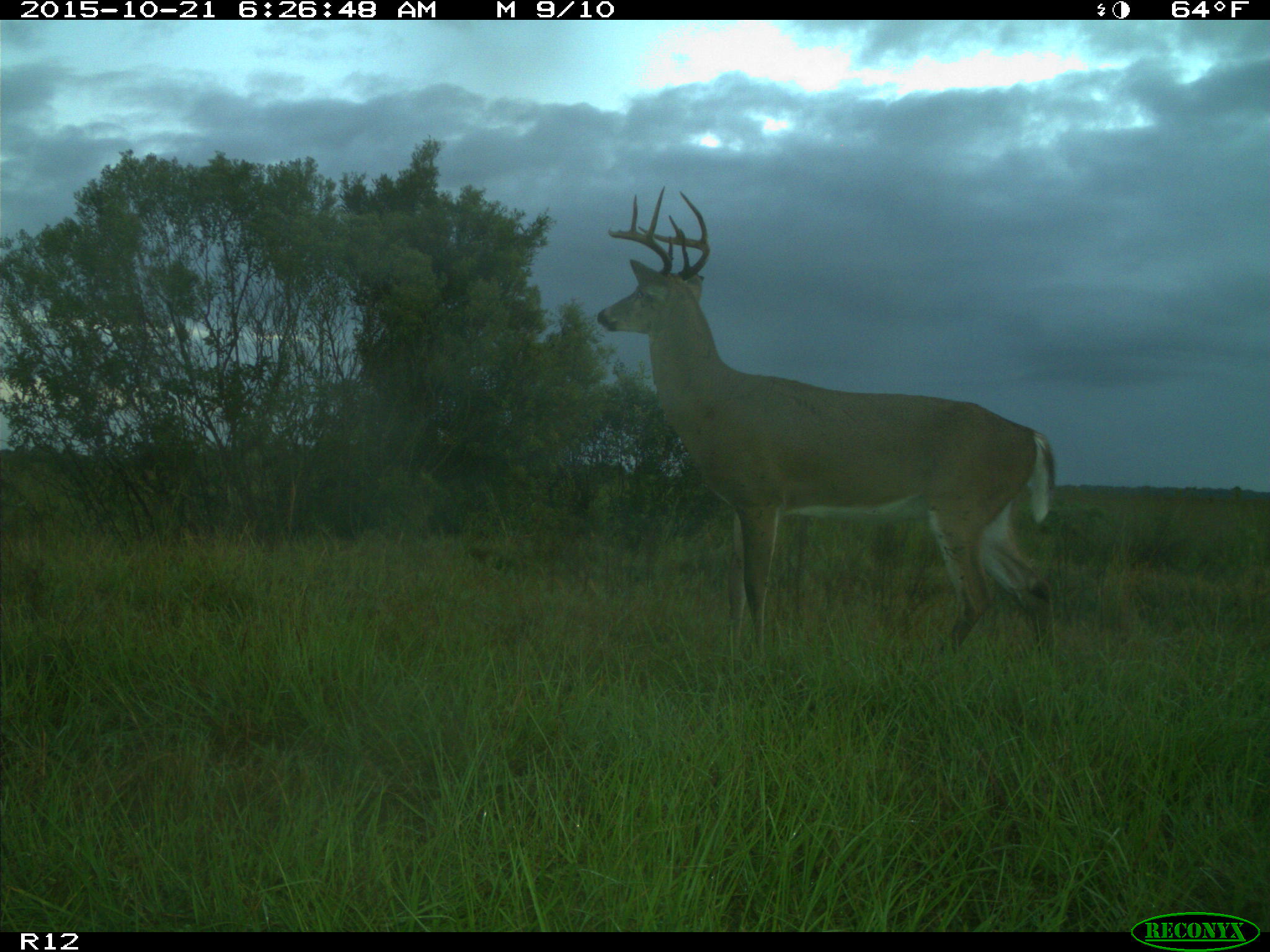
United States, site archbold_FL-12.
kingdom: Animalia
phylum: Chordata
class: Mammalia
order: Artiodactyla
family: Cervidae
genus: Odocoileus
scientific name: Odocoileus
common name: deer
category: unidentified deer